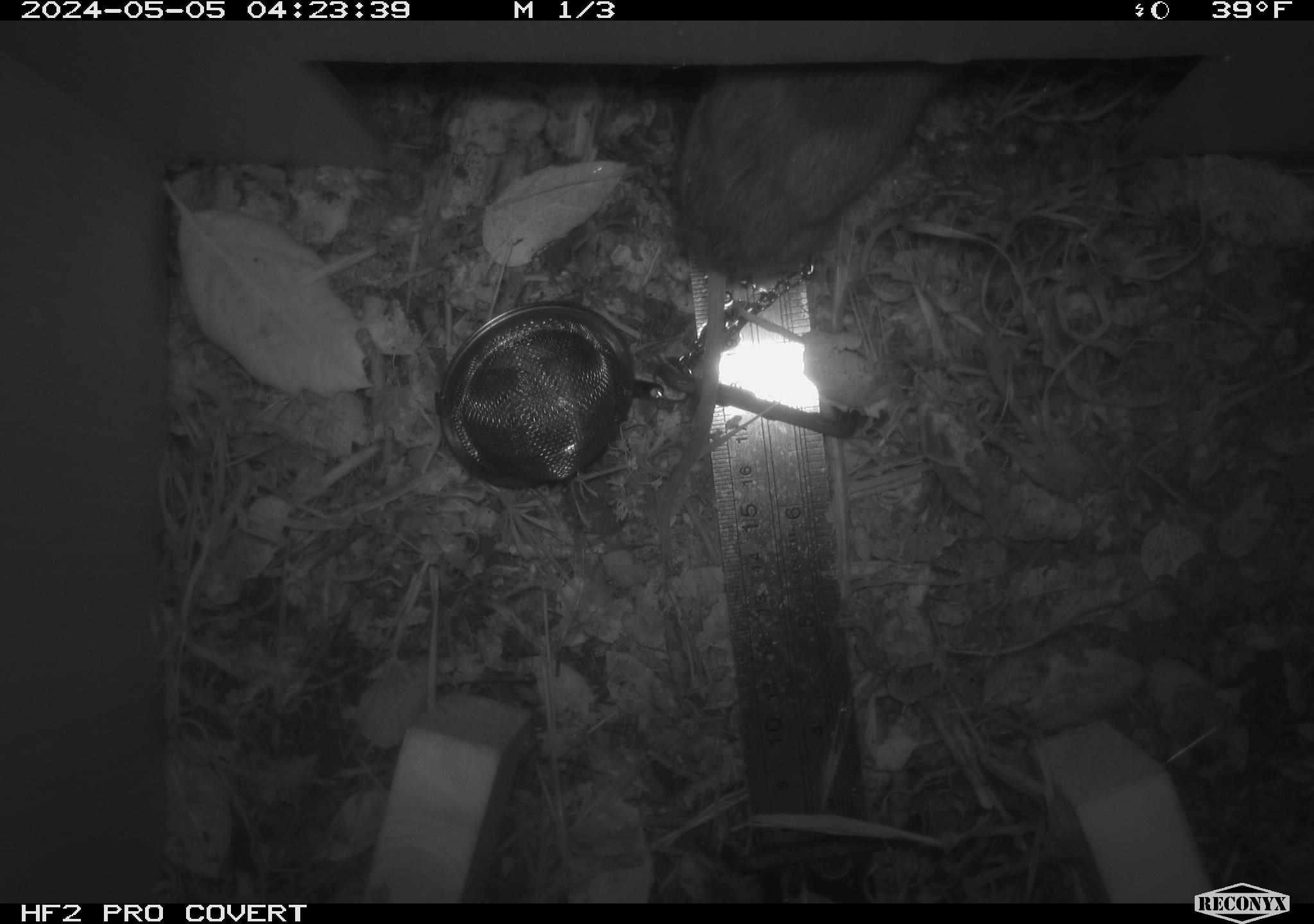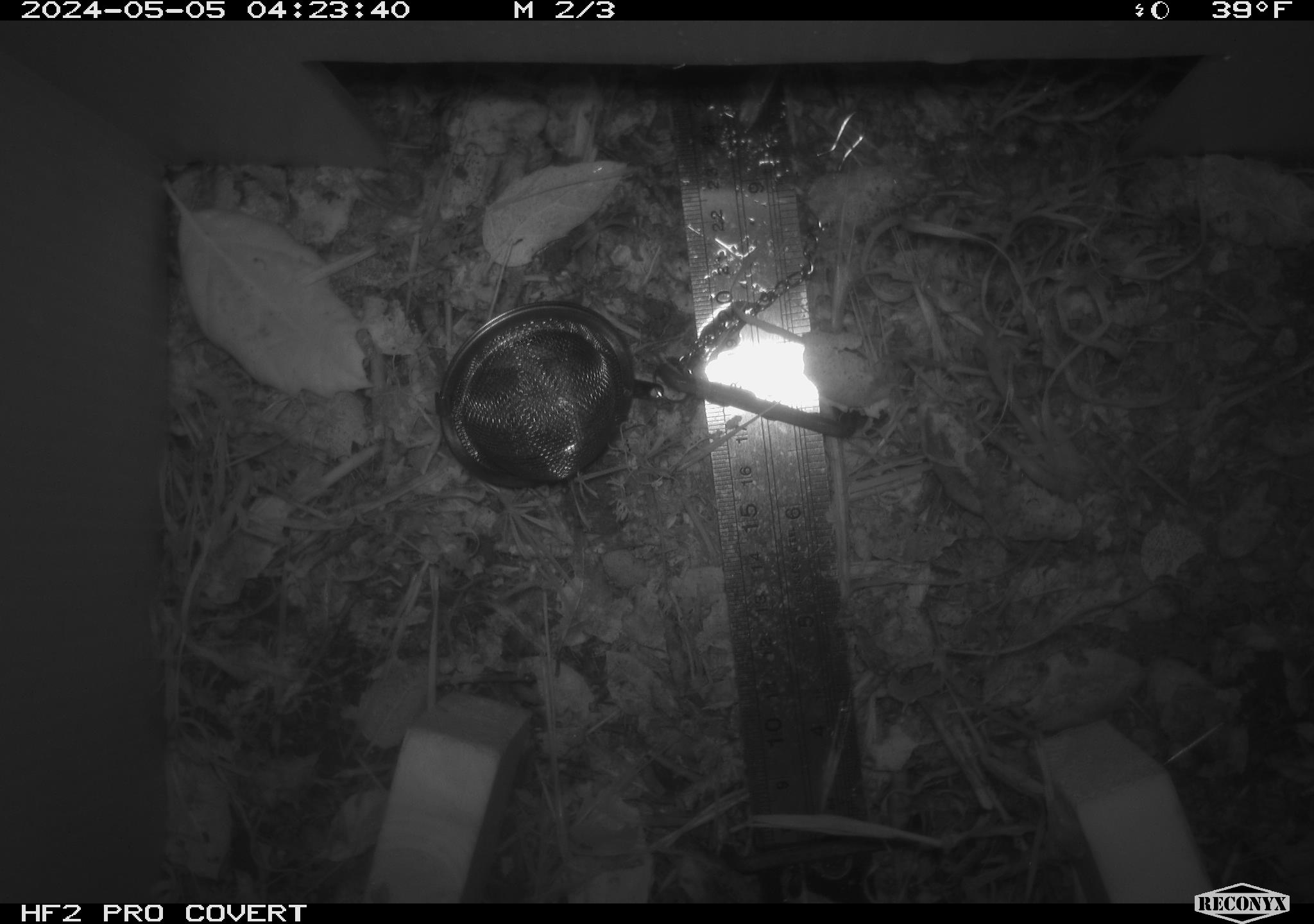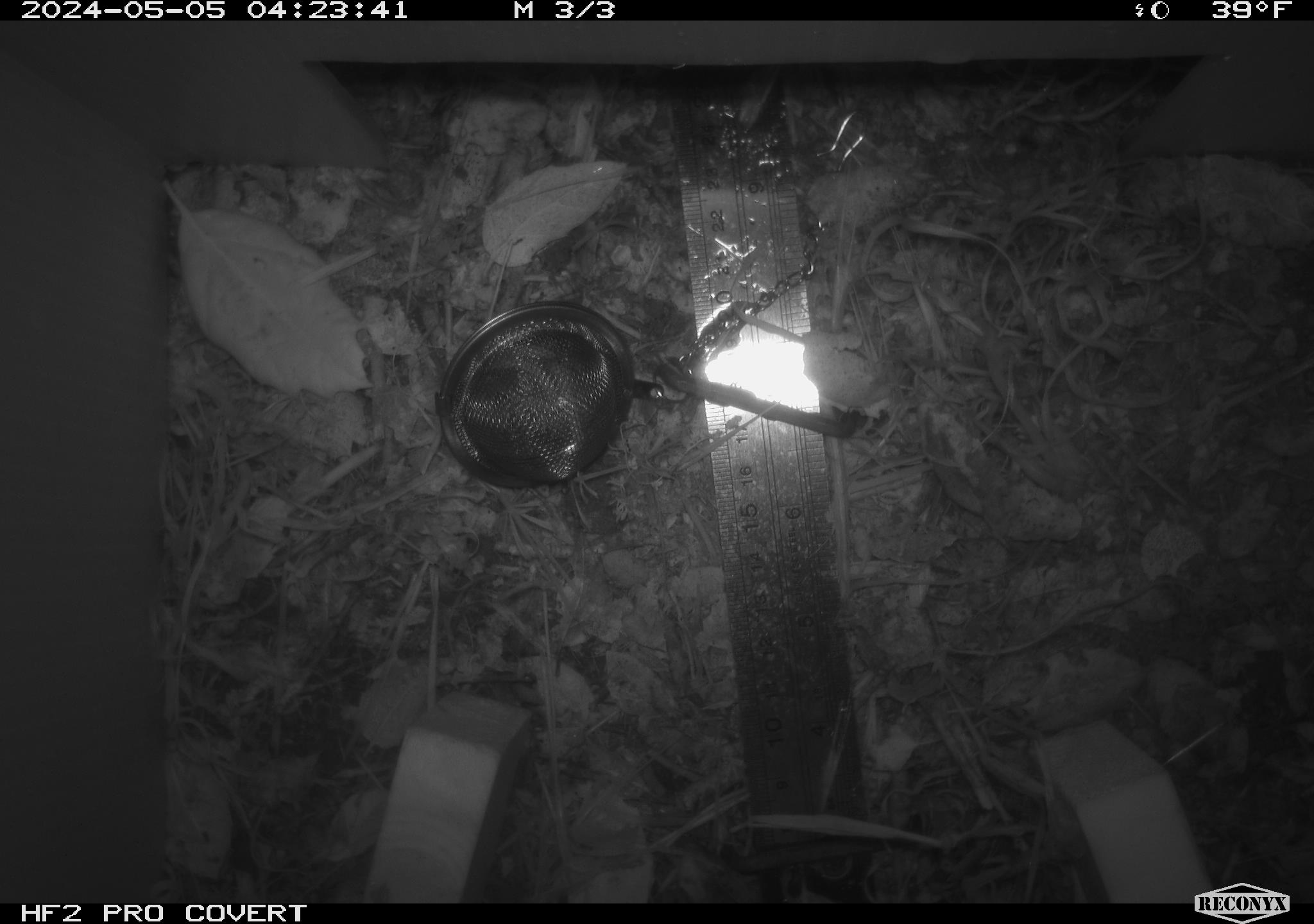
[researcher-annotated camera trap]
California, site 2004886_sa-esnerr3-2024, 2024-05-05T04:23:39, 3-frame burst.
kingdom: Animalia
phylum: Chordata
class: Mammalia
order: Rodentia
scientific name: Rodentia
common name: rodent